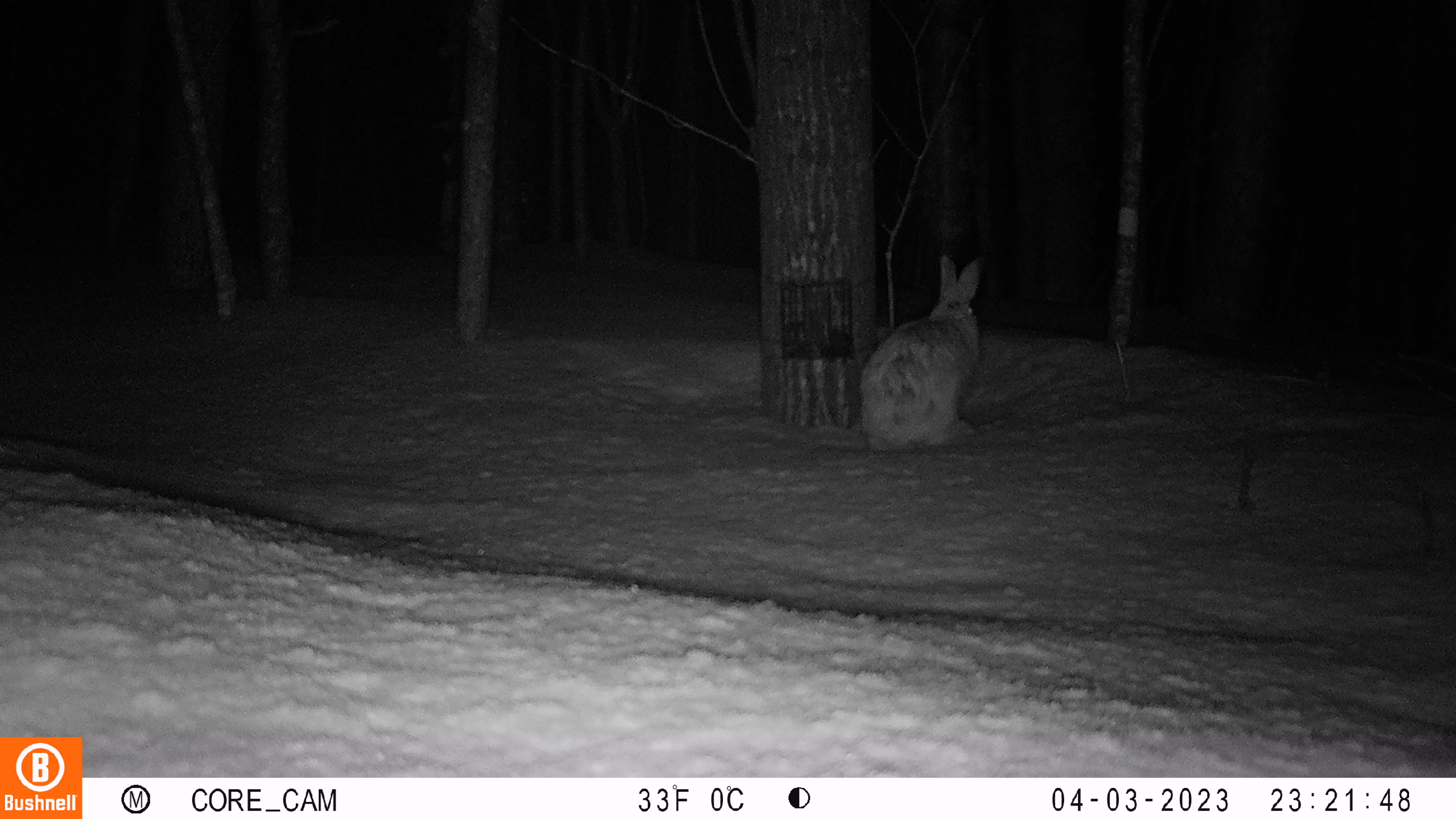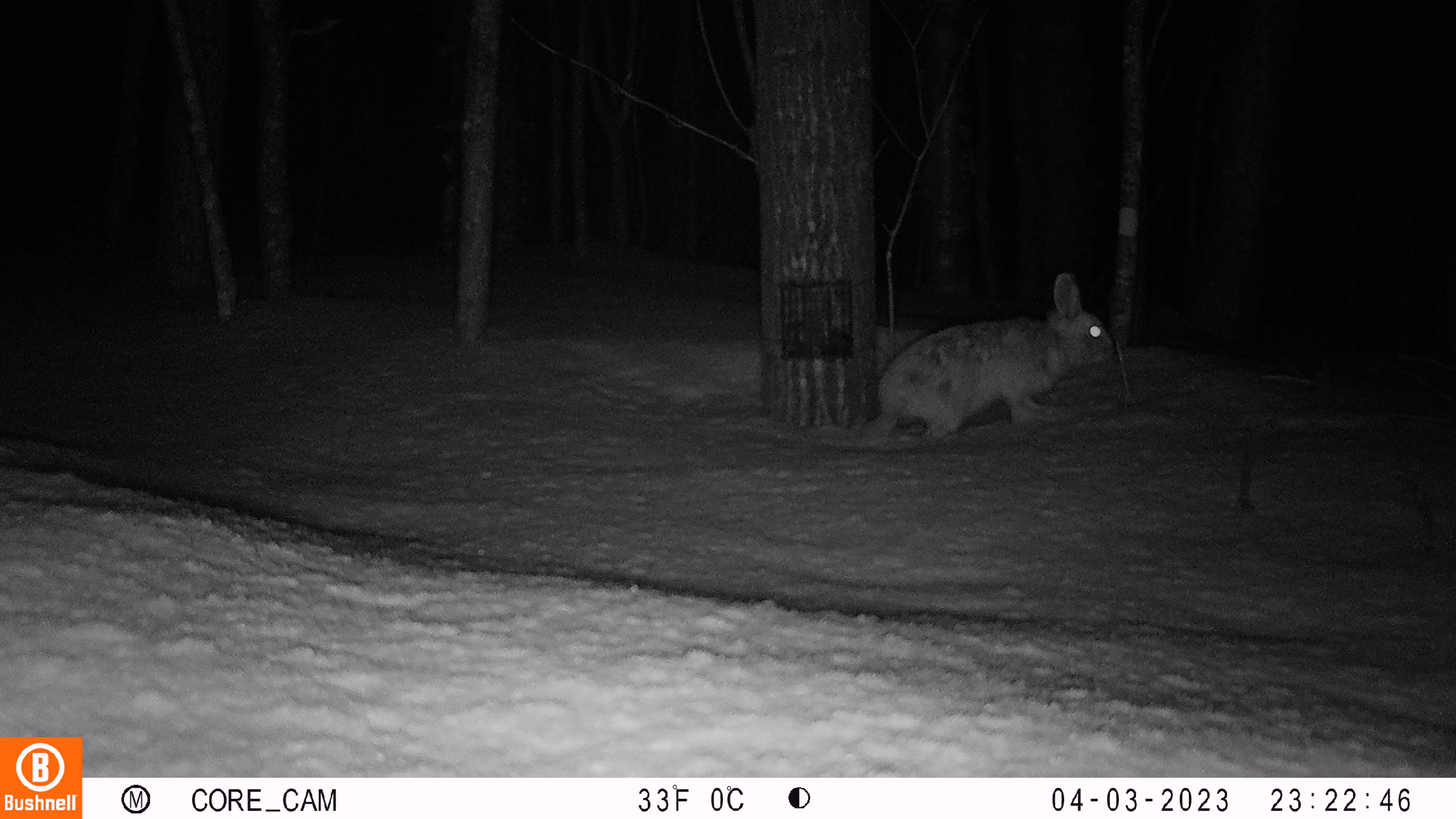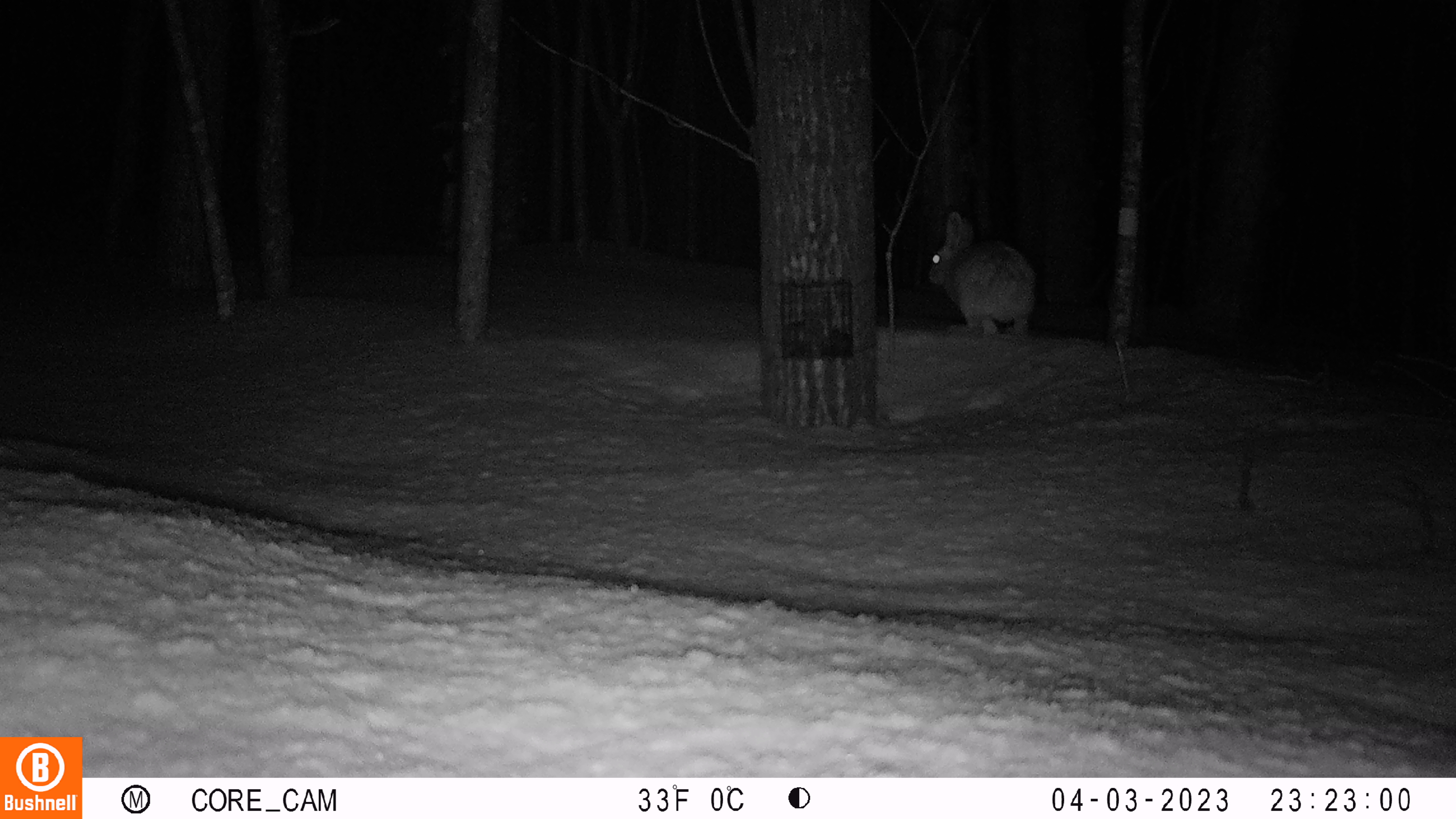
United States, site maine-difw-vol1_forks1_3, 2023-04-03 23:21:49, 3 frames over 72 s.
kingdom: Animalia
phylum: Chordata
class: Mammalia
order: Lagomorpha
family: Leporidae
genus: Lepus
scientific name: Lepus americanus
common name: snowshoe hare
Snowshoe hare (Lepus americanus).